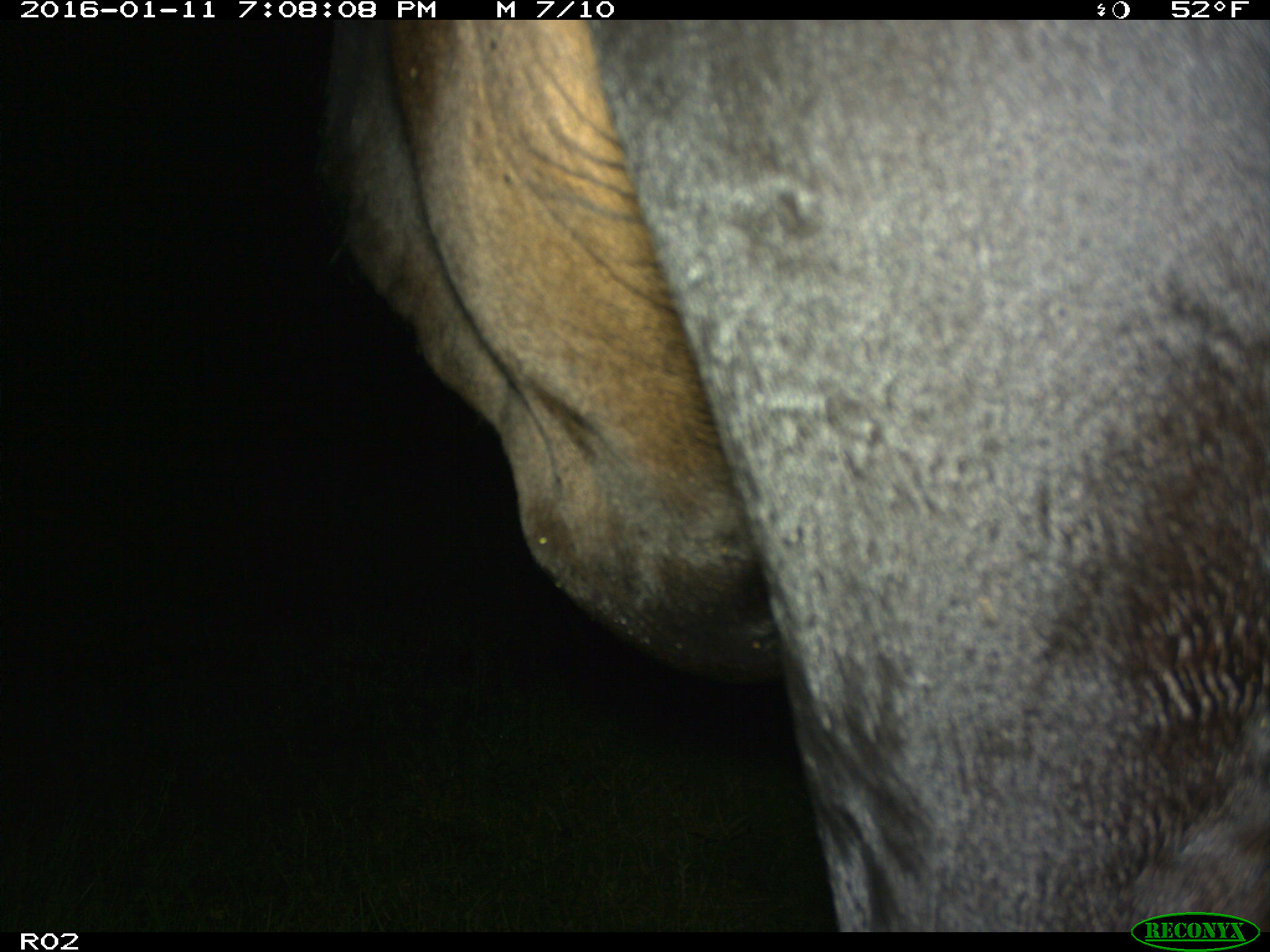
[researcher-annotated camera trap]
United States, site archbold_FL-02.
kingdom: Animalia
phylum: Chordata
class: Mammalia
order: Artiodactyla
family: Bovidae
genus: Bos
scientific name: Bos taurus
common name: domestic cow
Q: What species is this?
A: Bos taurus (domestic cow).